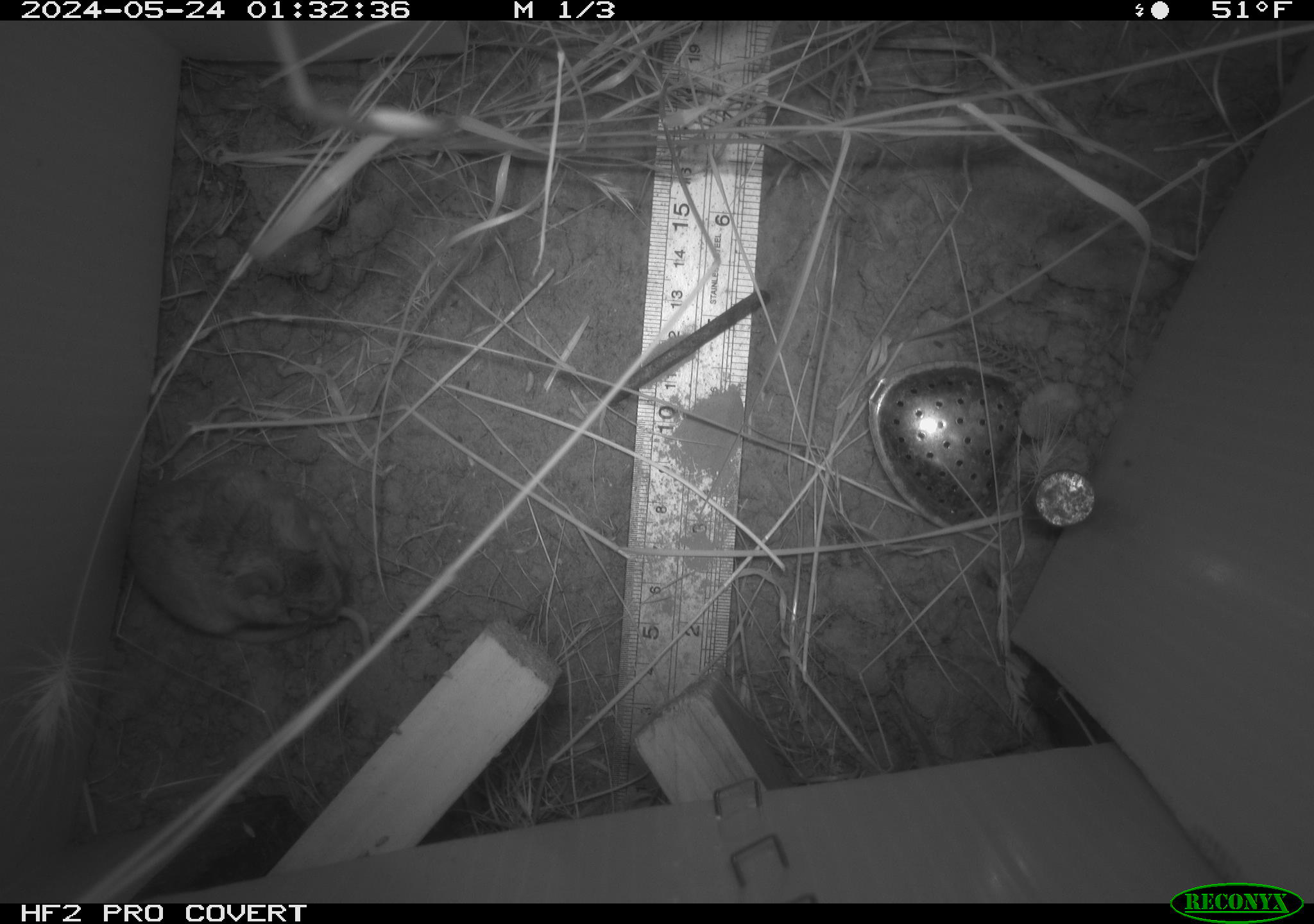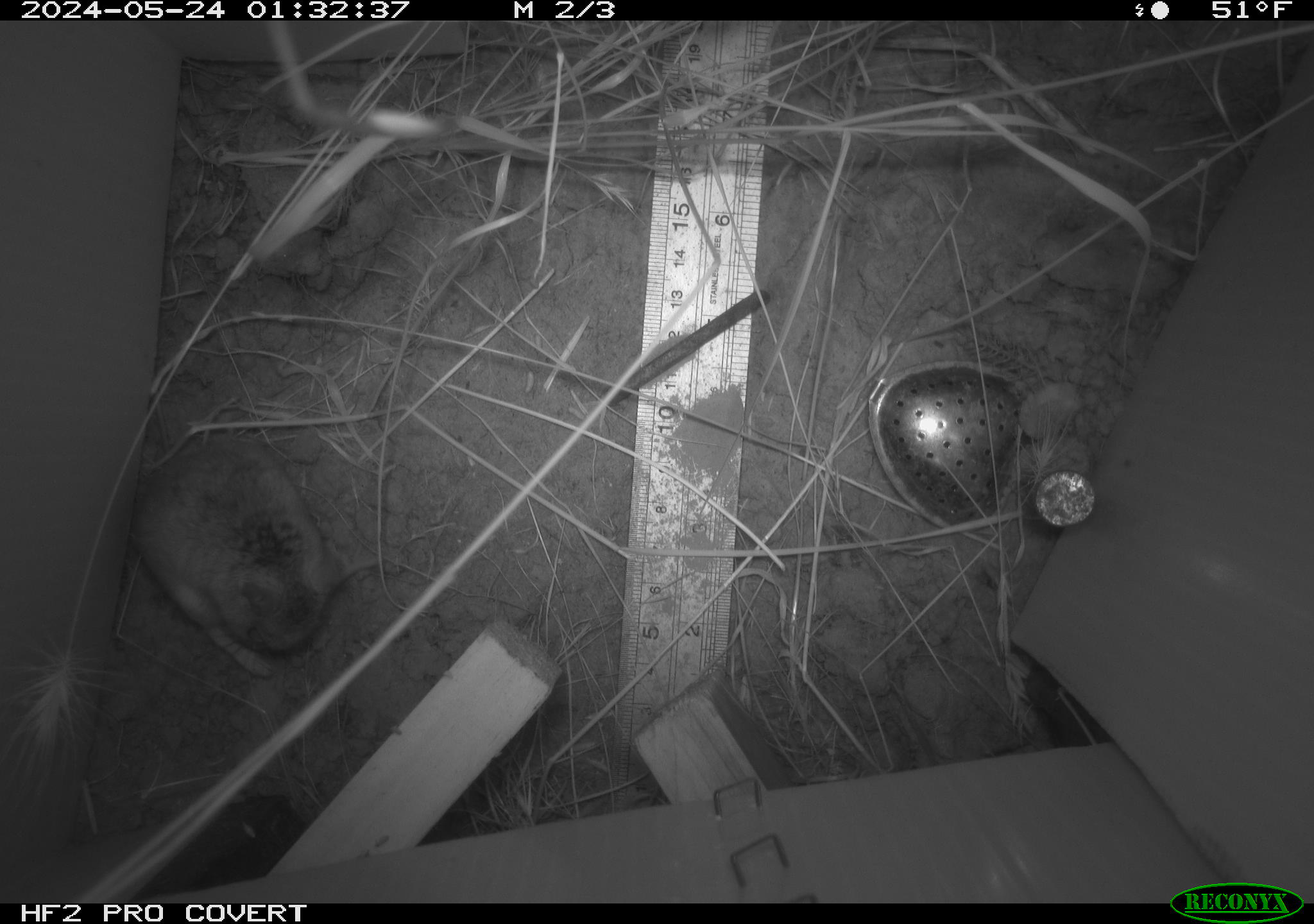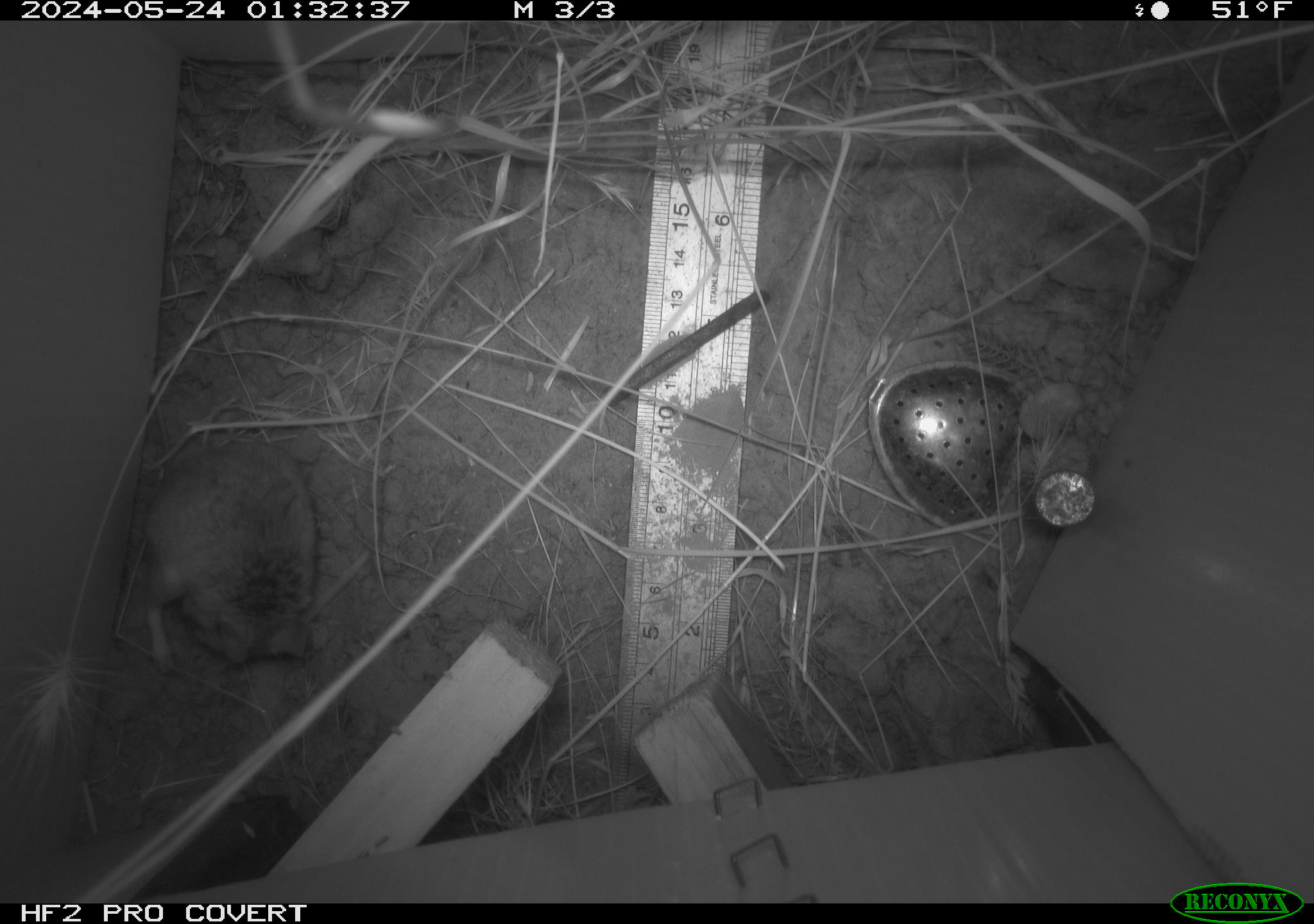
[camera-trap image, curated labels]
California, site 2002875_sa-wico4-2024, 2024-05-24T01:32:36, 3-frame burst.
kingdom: Animalia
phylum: Chordata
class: Mammalia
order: Rodentia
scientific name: Rodentia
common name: rodent